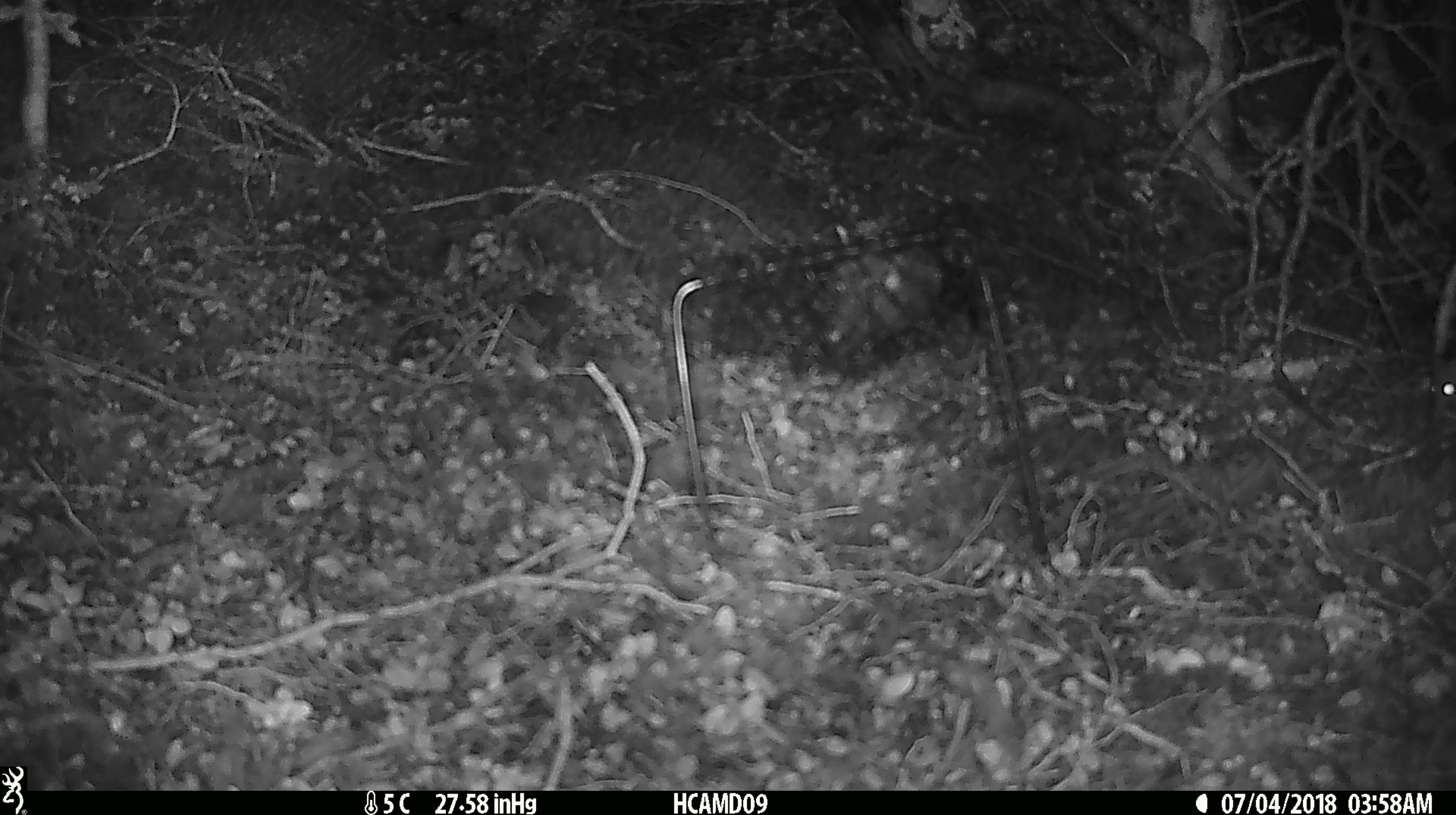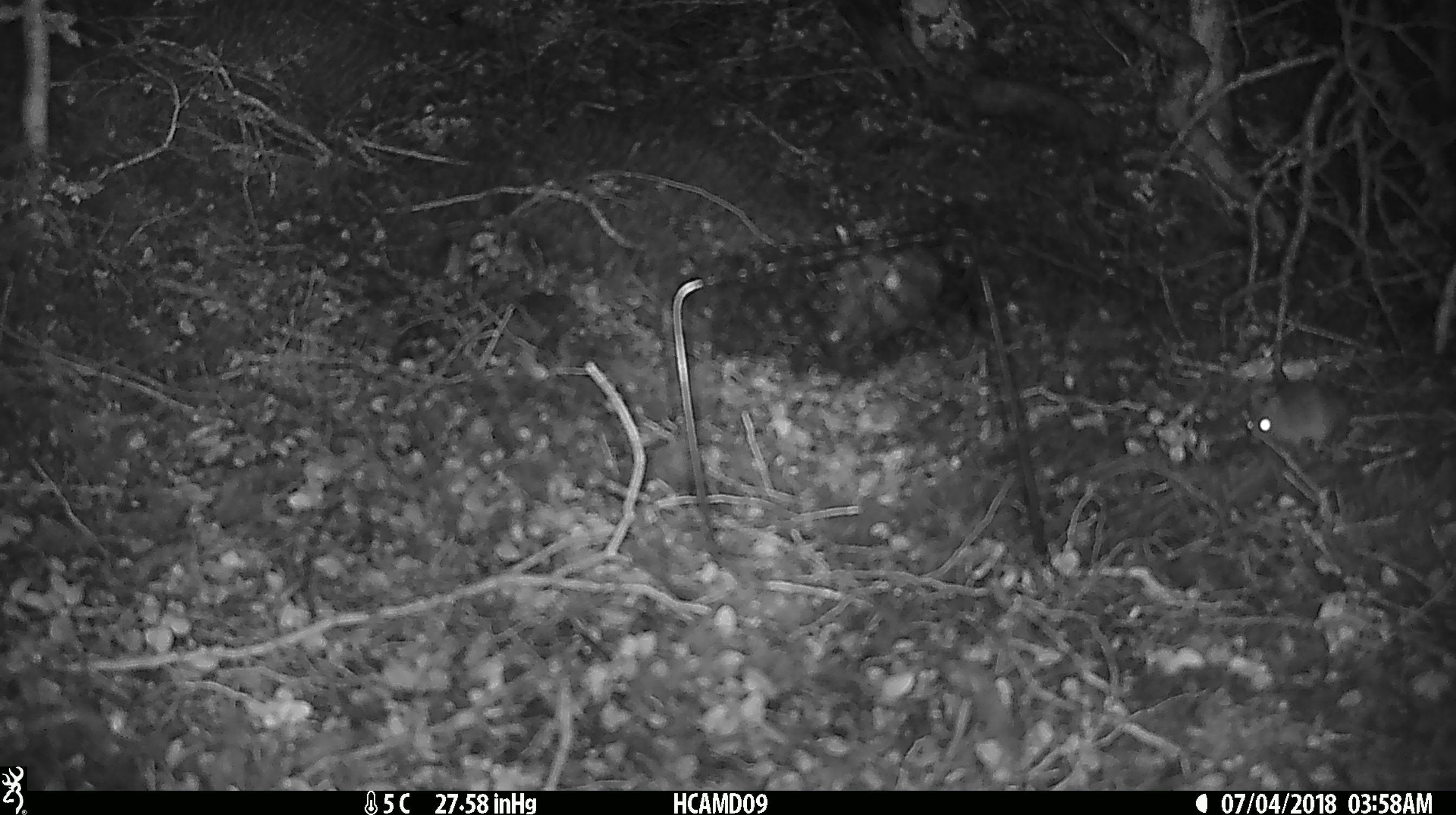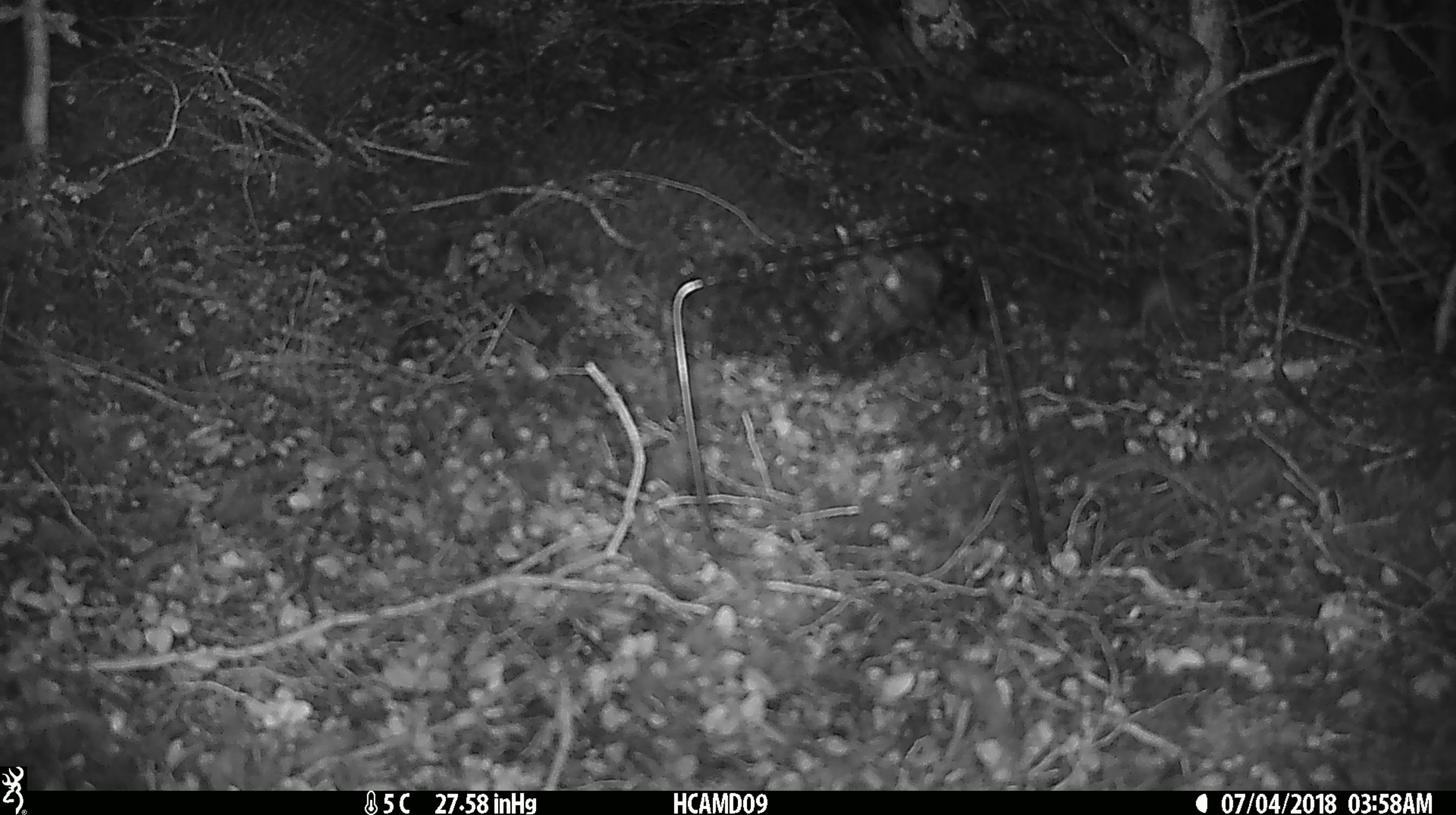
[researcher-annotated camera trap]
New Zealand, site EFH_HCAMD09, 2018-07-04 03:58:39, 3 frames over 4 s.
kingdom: Animalia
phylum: Chordata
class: Mammalia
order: Rodentia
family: Muridae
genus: Mus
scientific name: Mus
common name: mouse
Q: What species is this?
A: Mouse (Mus).